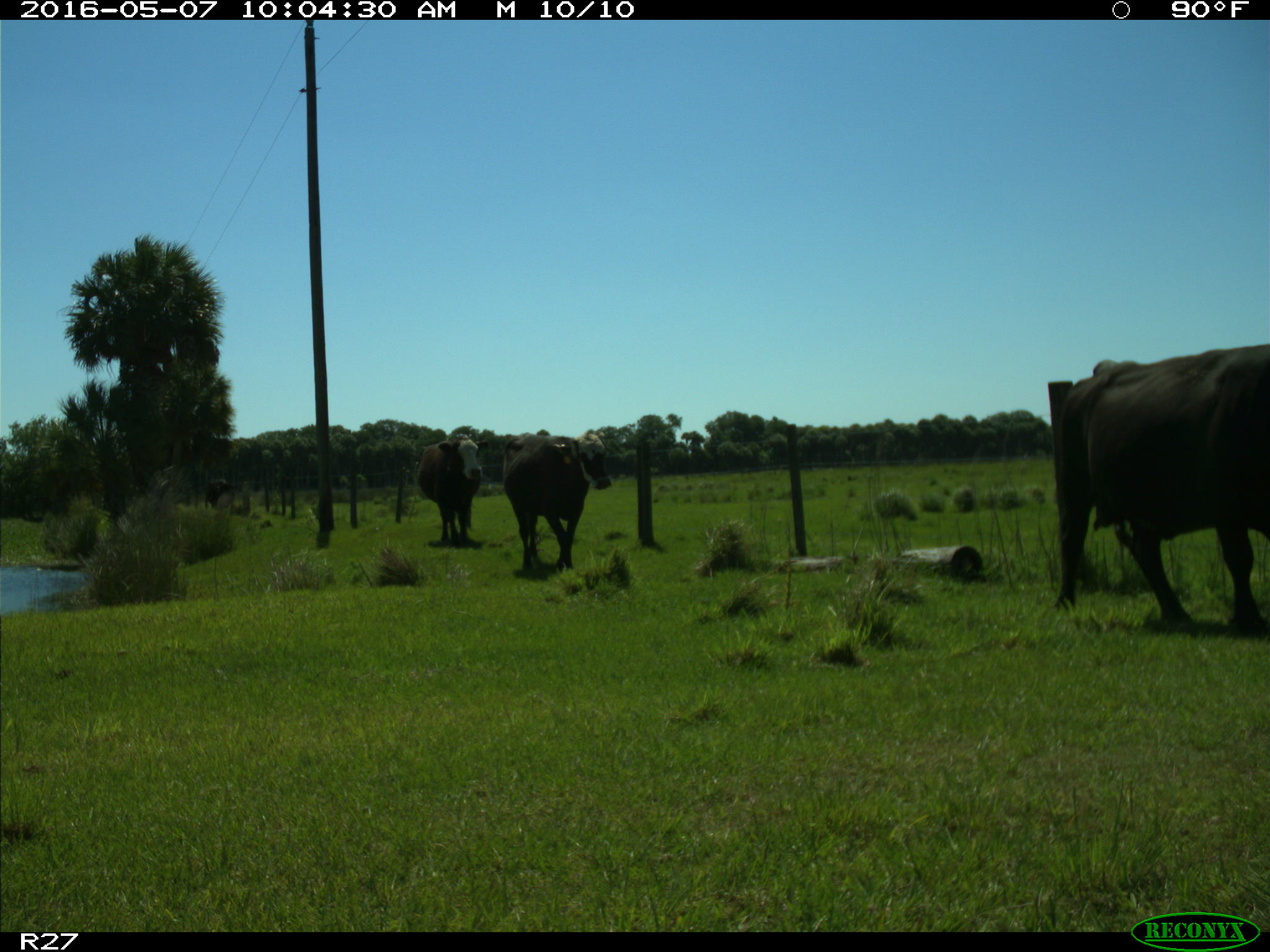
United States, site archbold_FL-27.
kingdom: Animalia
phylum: Chordata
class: Mammalia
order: Artiodactyla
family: Bovidae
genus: Bos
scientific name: Bos taurus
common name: domestic cow